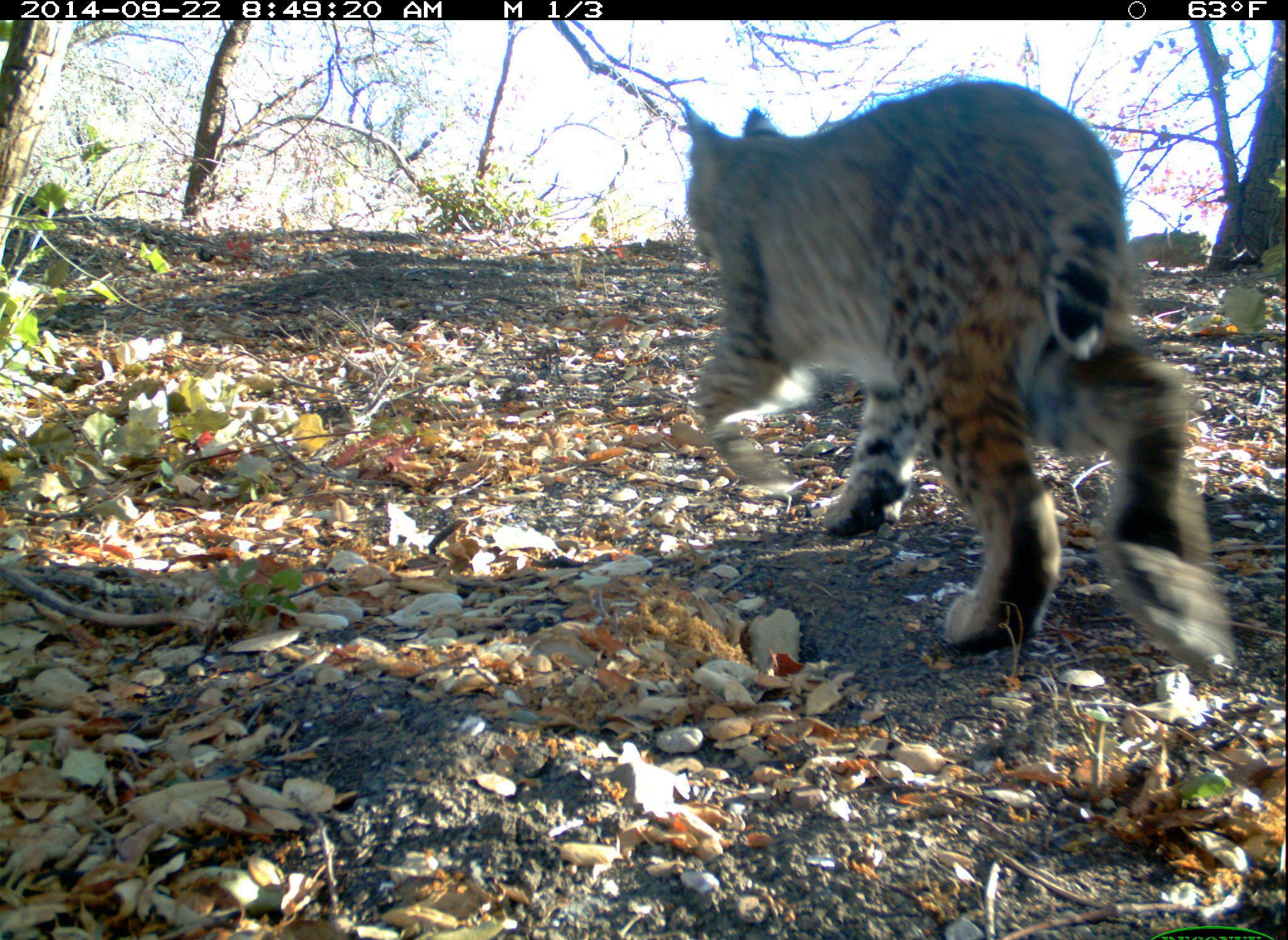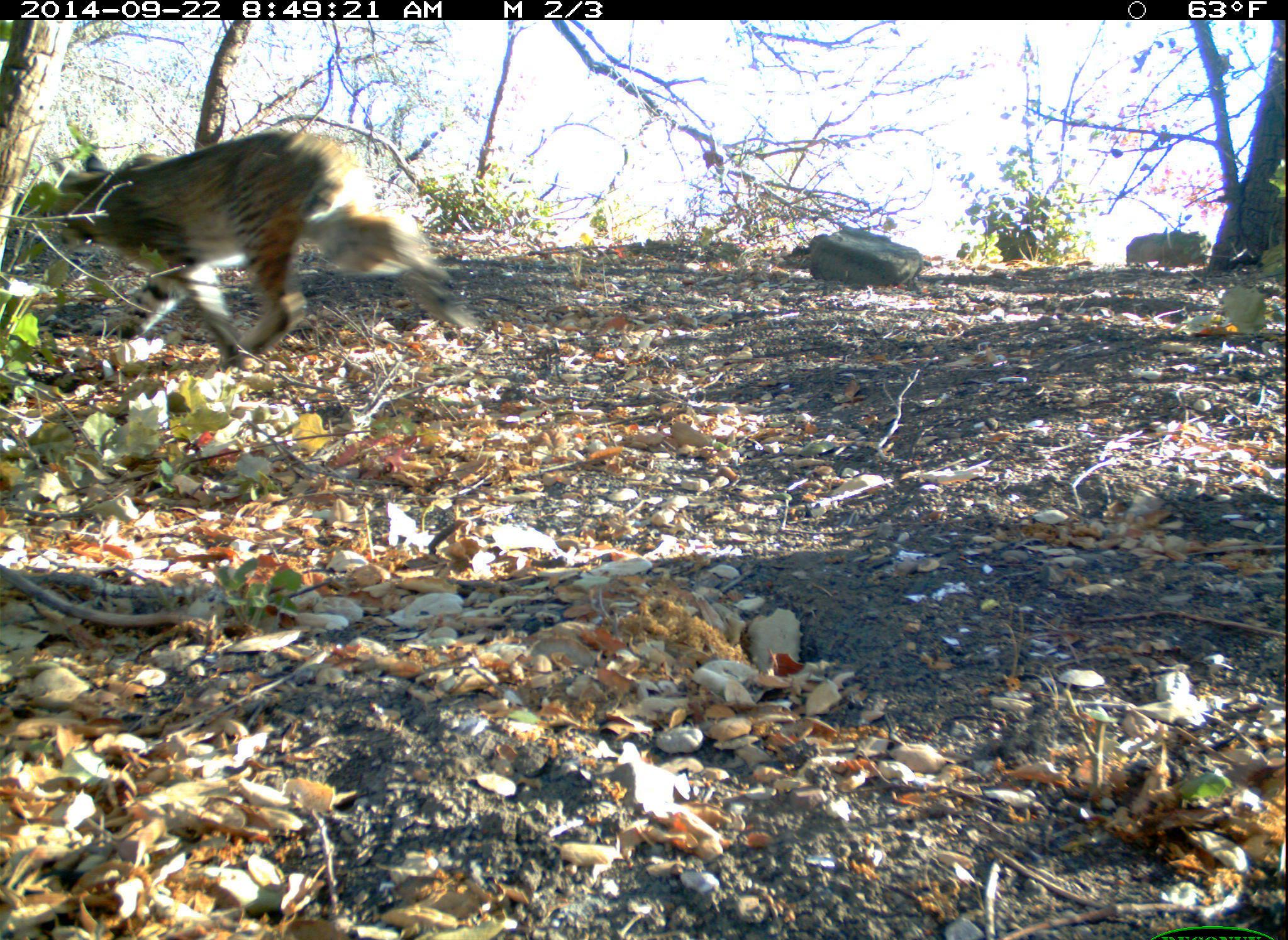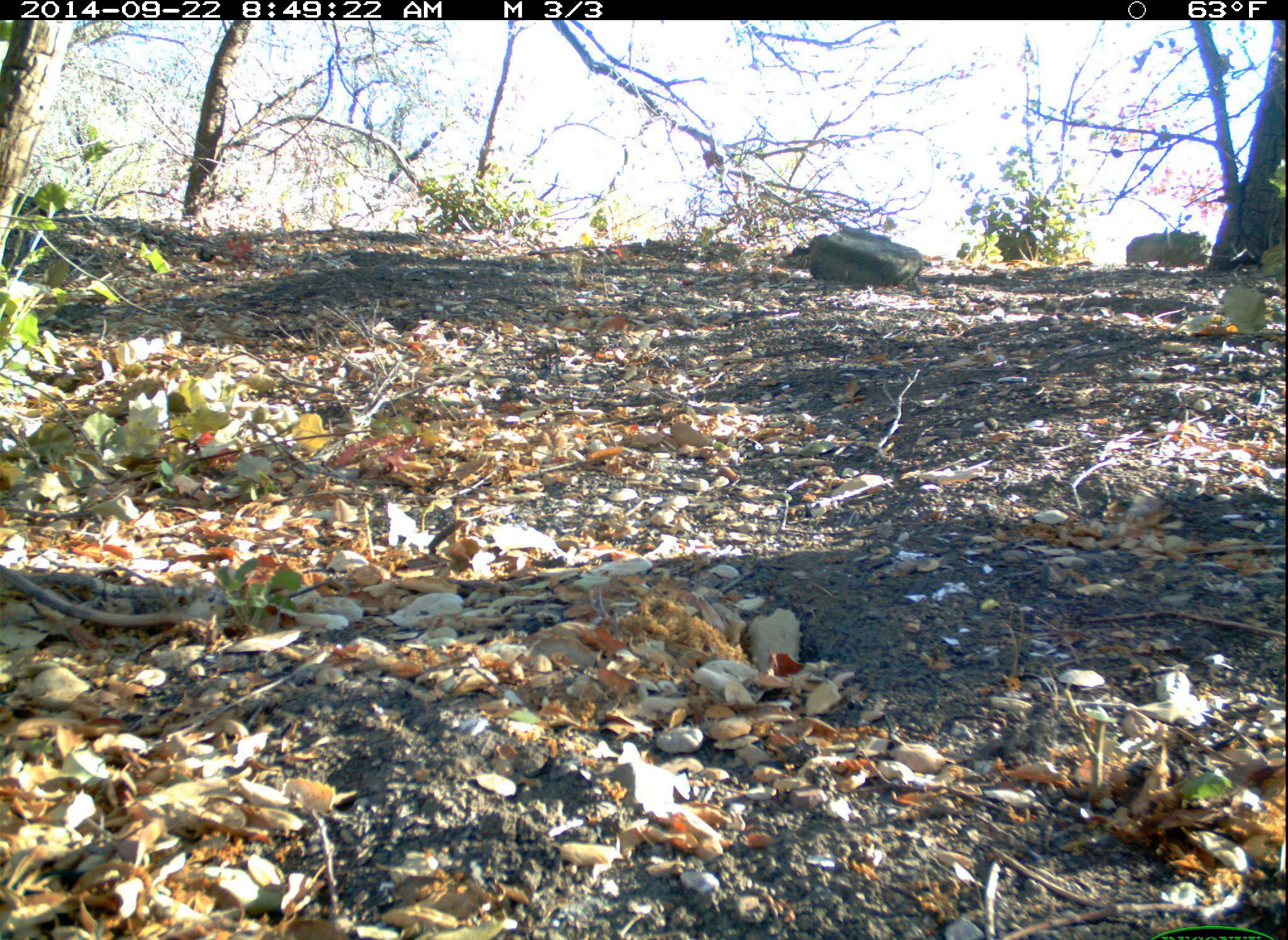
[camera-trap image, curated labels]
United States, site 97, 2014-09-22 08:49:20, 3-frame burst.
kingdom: Animalia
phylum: Chordata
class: Mammalia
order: Carnivora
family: Felidae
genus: Lynx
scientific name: Lynx rufus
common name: bobcat